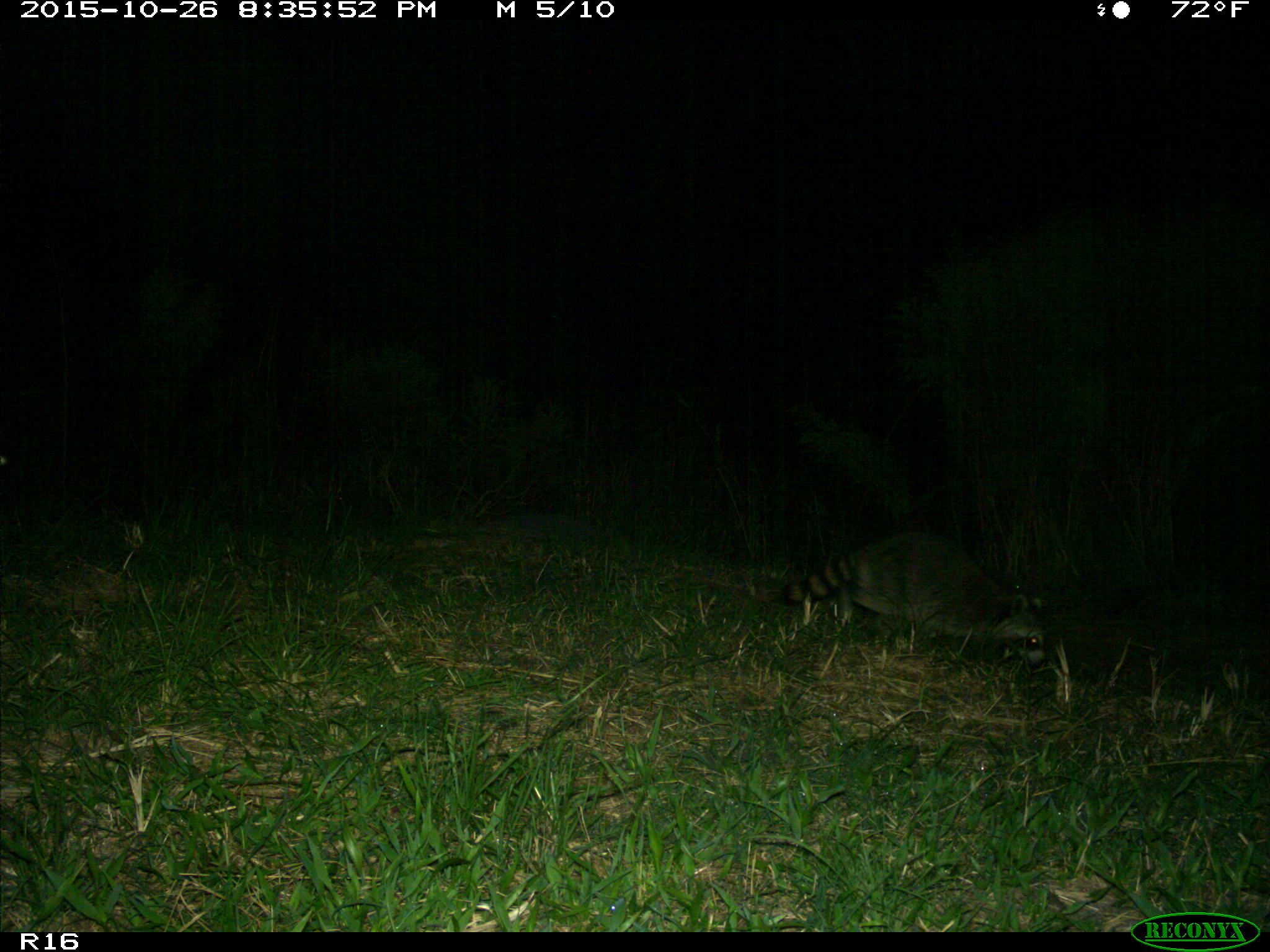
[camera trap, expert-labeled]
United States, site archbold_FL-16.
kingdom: Animalia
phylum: Chordata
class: Mammalia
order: Carnivora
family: Procyonidae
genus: Procyon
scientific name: Procyon lotor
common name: common raccoon